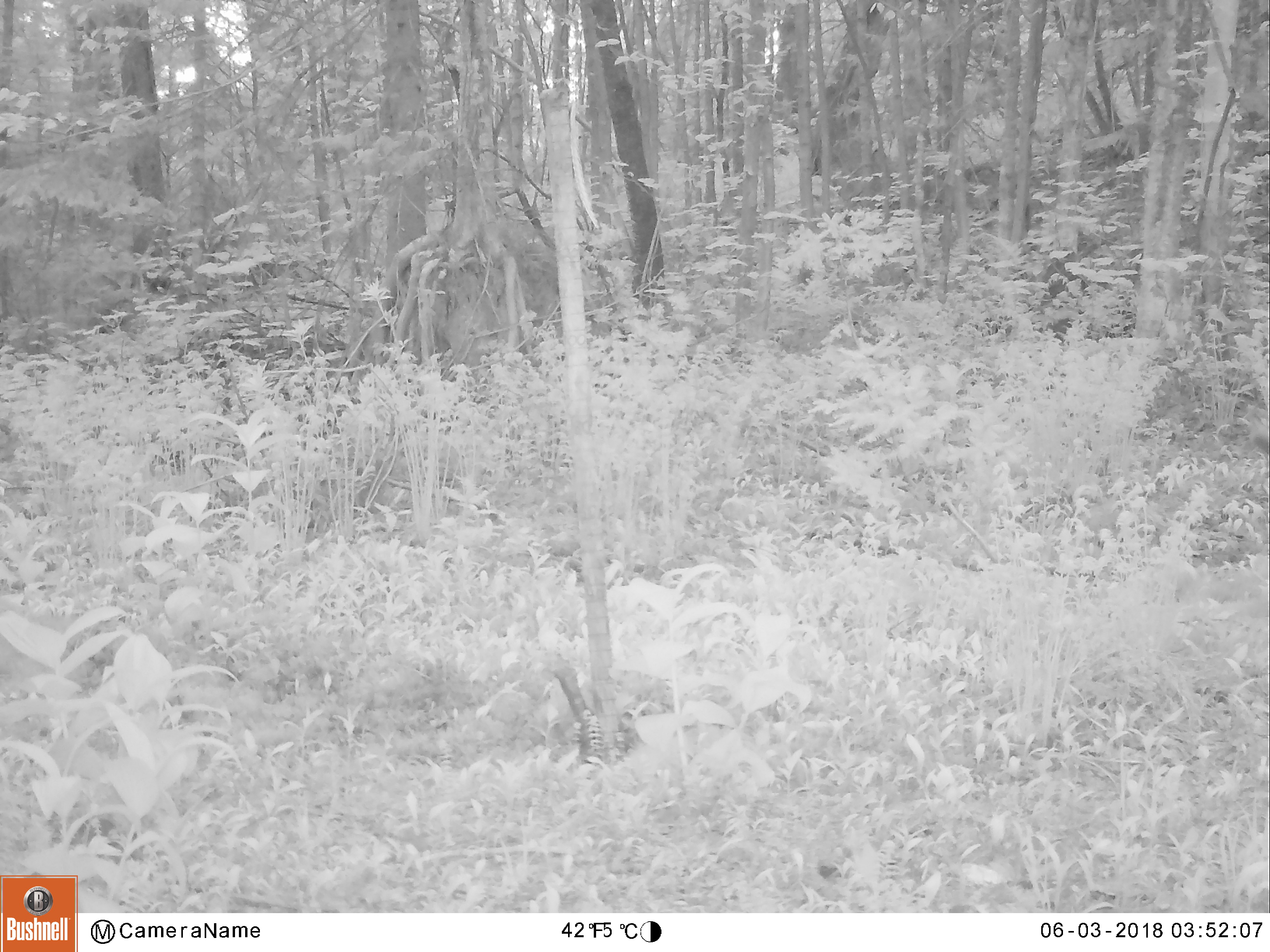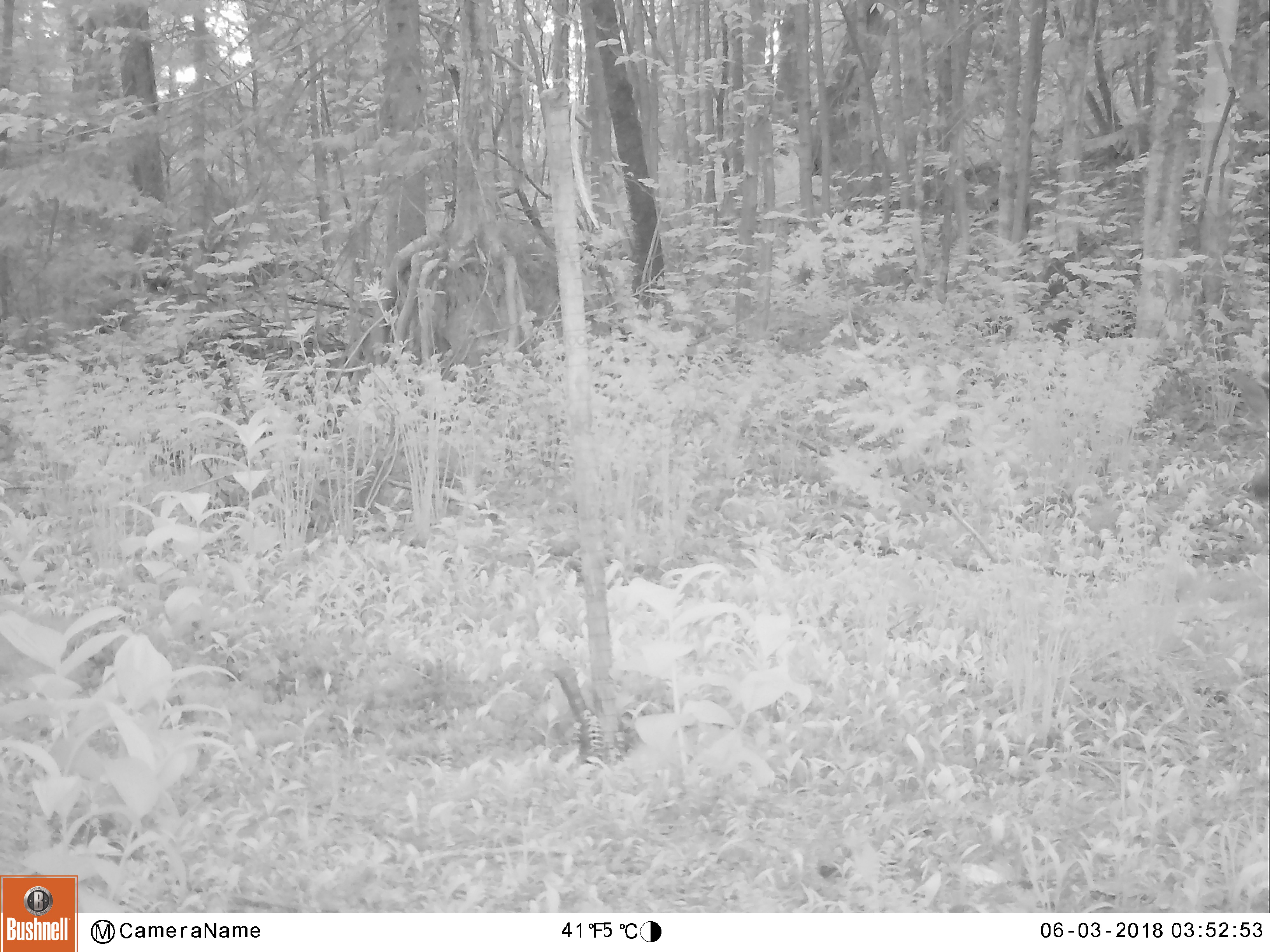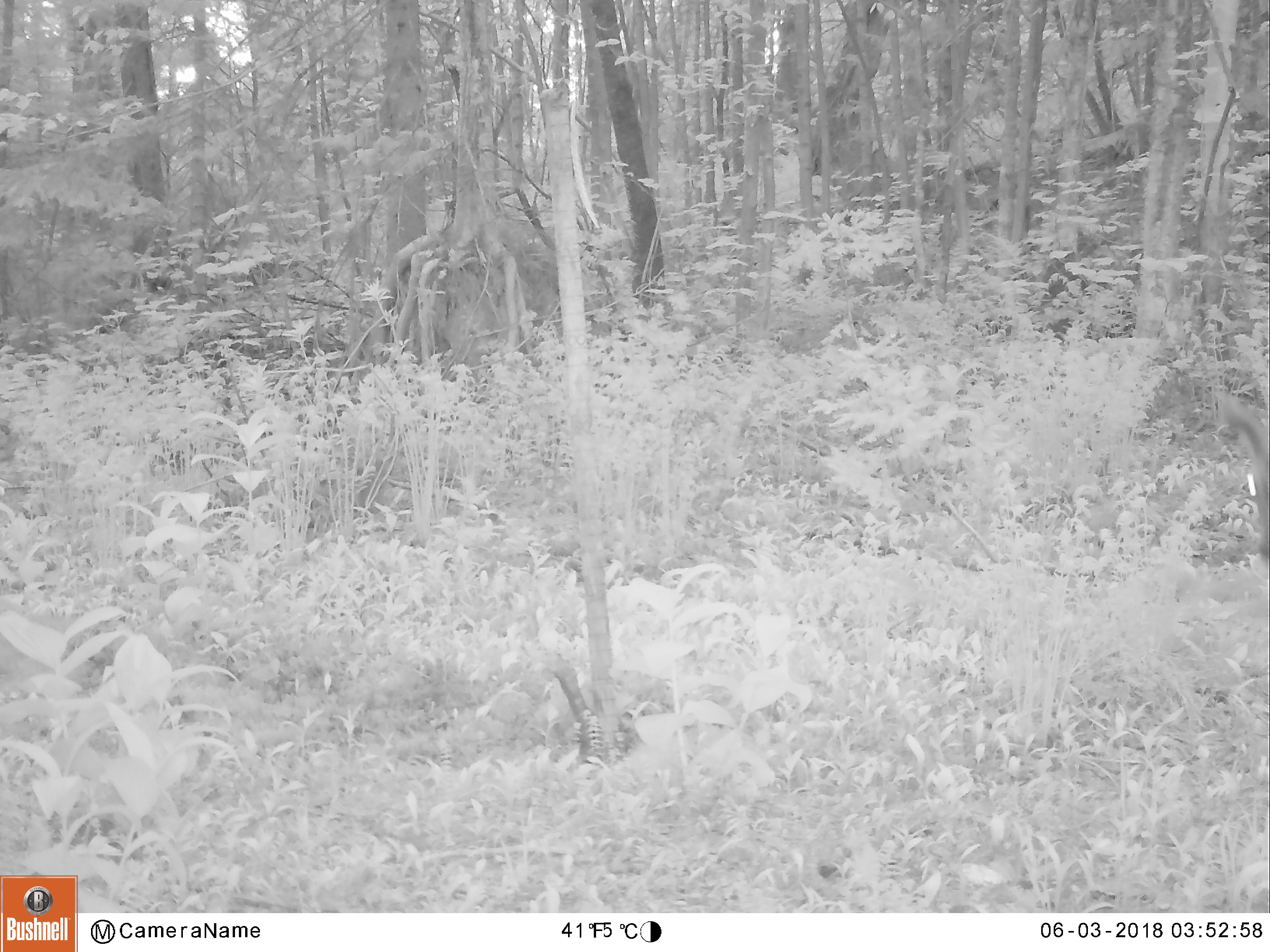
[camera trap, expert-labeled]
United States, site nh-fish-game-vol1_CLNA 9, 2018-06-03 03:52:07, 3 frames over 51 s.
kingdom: Animalia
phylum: Chordata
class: Mammalia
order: Artiodactyla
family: Cervidae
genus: Odocoileus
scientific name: Odocoileus virginianus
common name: white-tailed deer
White-tailed deer (Odocoileus virginianus).